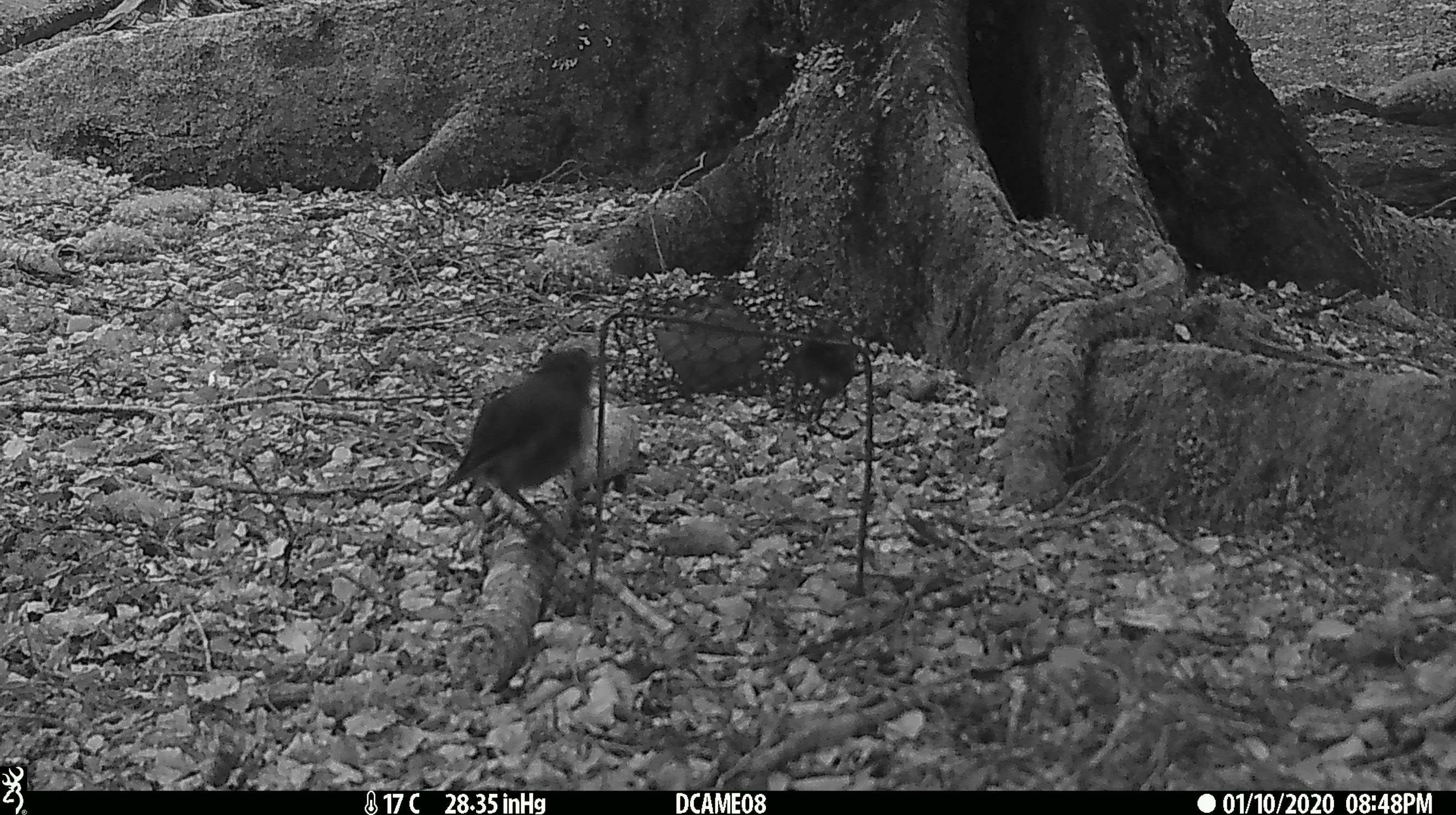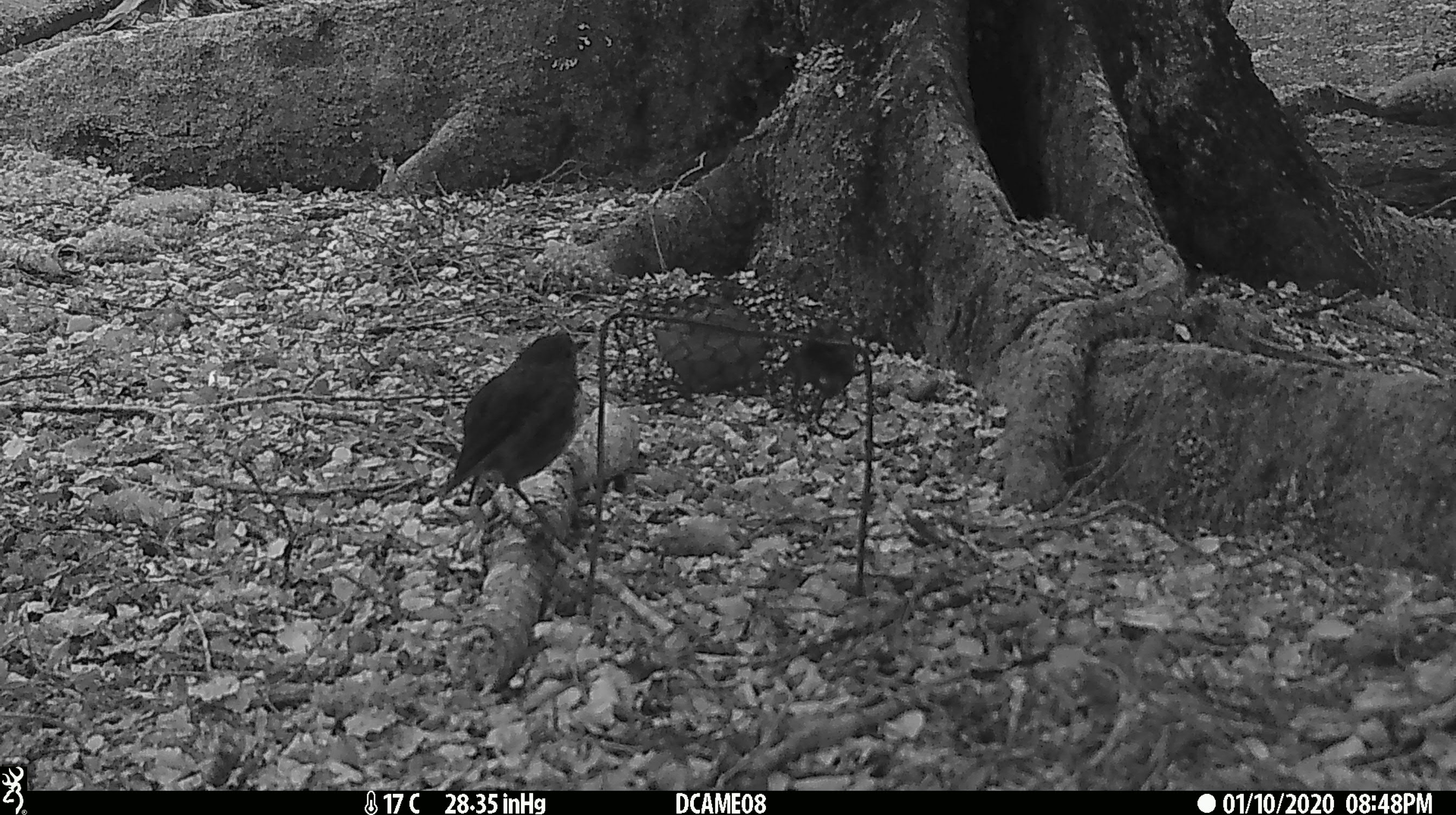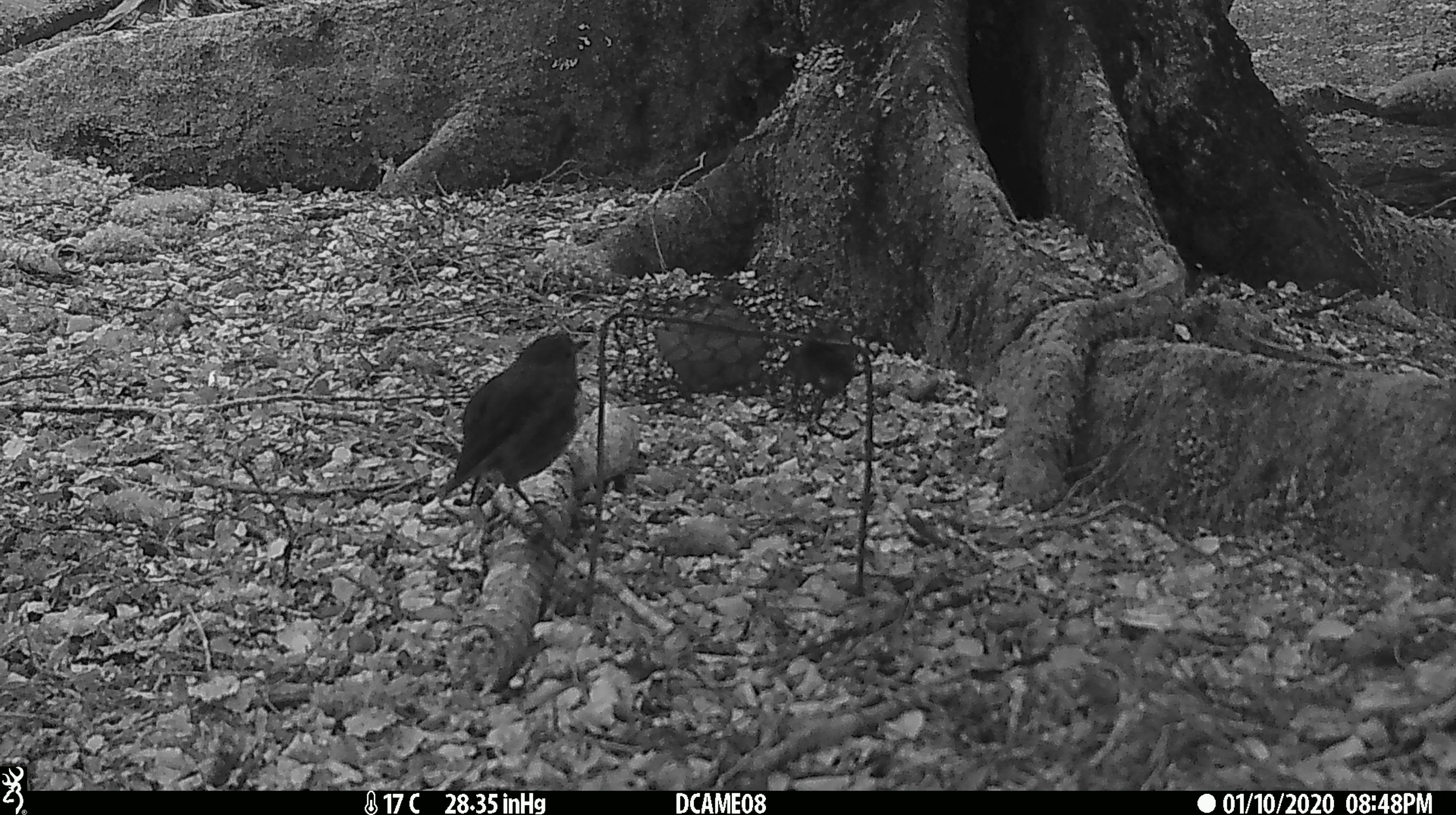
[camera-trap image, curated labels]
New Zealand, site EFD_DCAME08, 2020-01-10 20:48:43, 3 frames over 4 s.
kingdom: Animalia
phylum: Chordata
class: Aves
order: Passeriformes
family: Petroicidae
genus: Petroica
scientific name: Petroica australis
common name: new zealand robin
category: robin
Robin (new zealand robin) (Petroica australis).